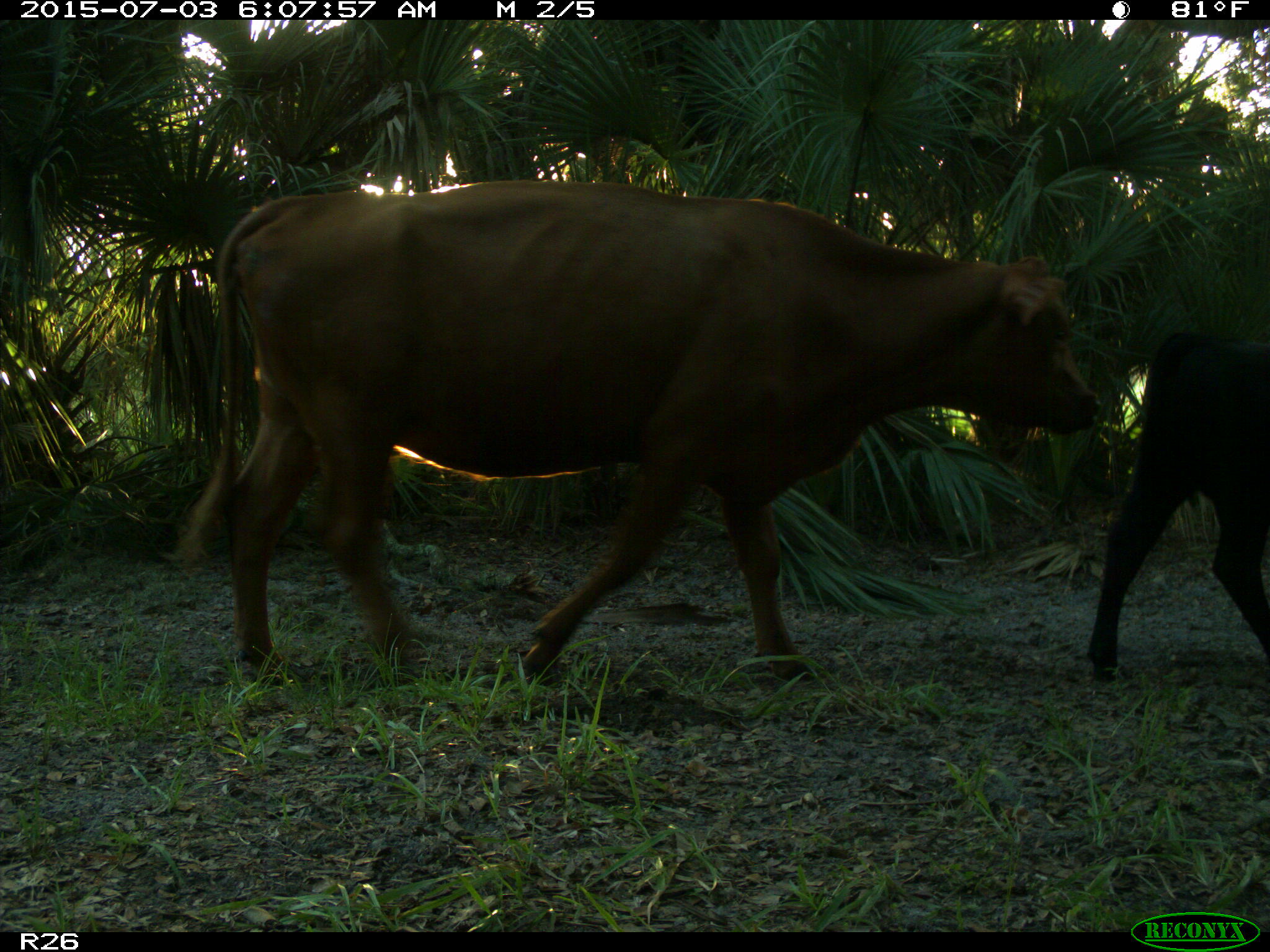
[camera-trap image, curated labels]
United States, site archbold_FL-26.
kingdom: Animalia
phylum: Chordata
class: Mammalia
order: Artiodactyla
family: Bovidae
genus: Bos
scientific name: Bos taurus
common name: domestic cow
Bos taurus (domestic cow).